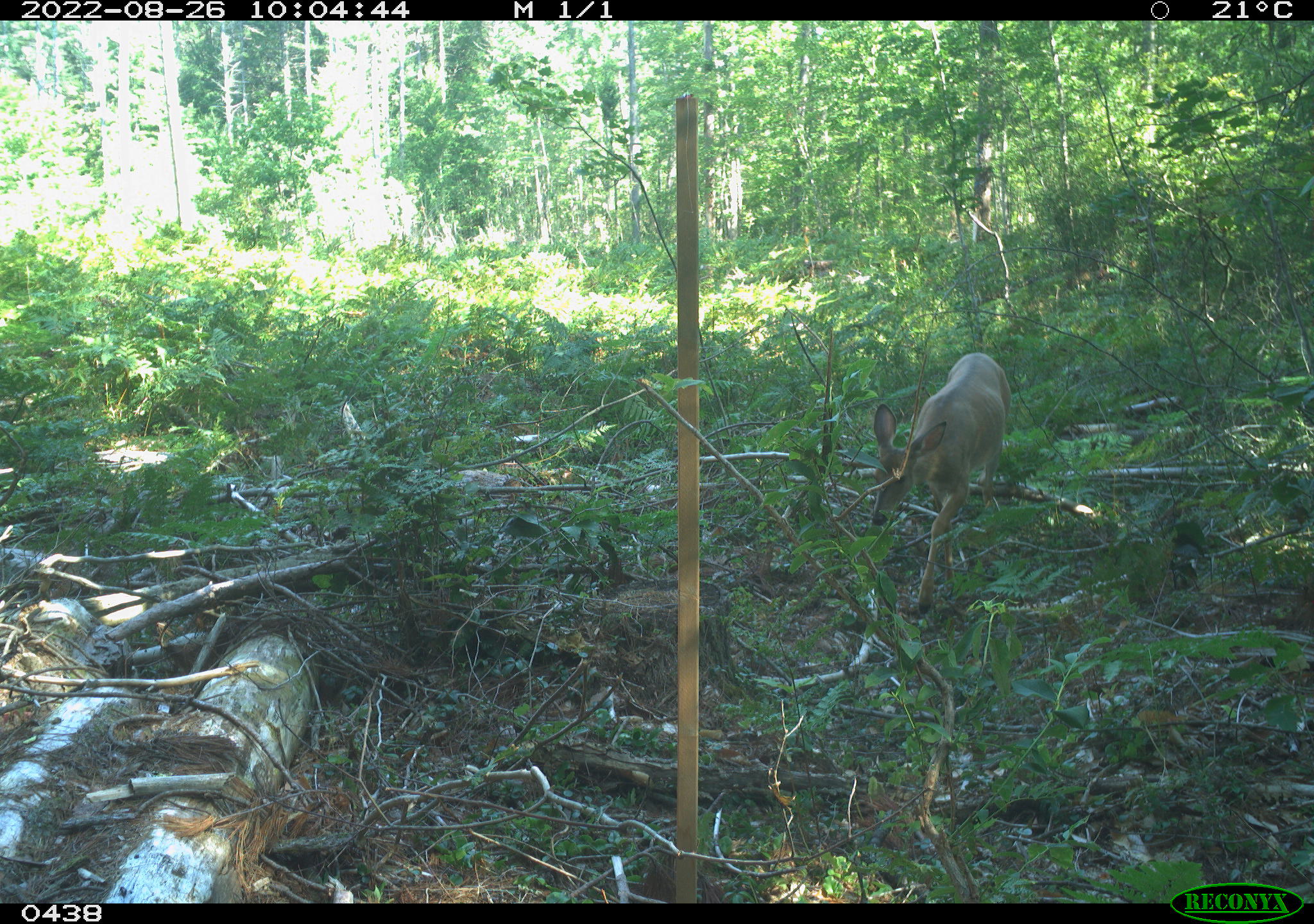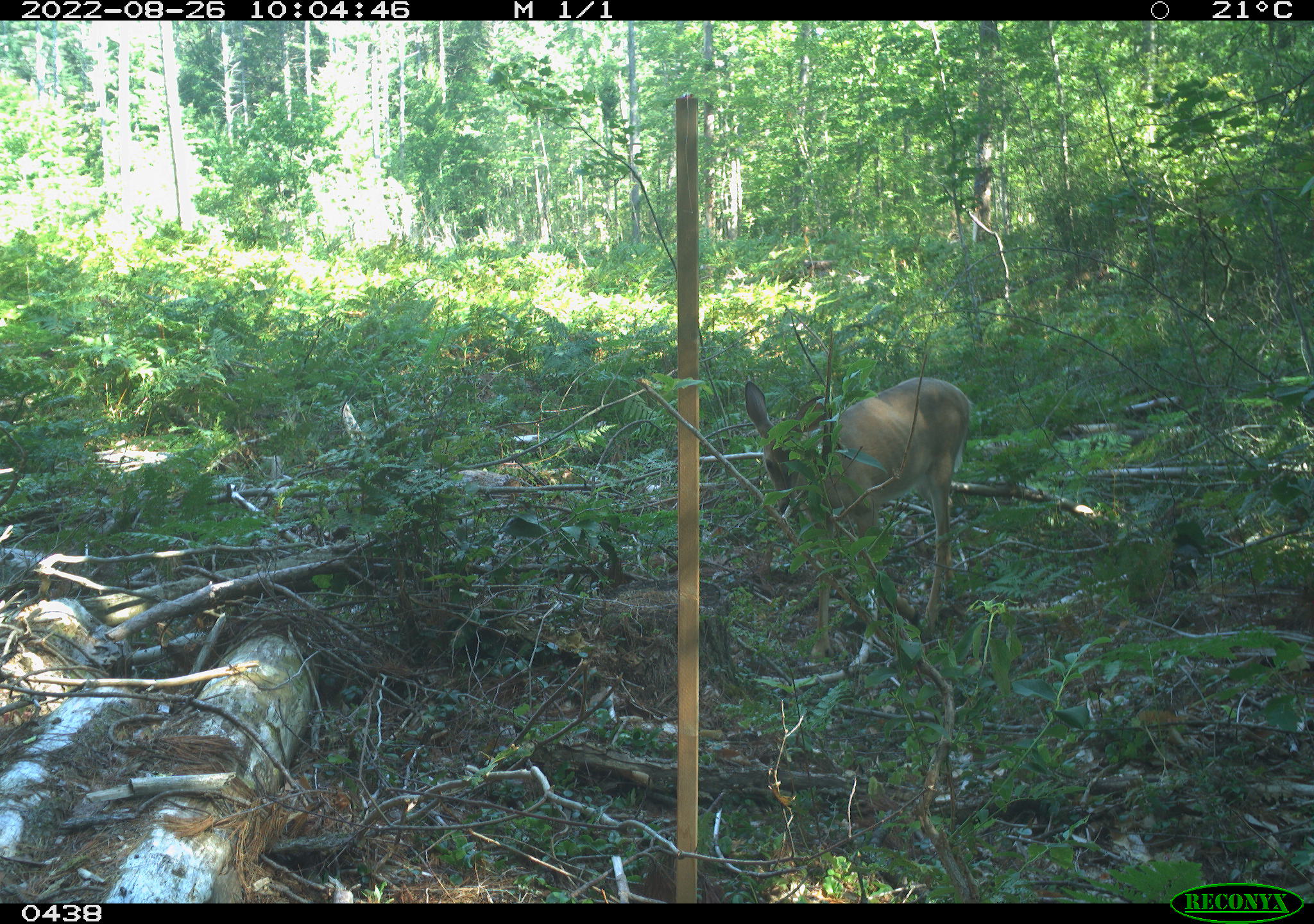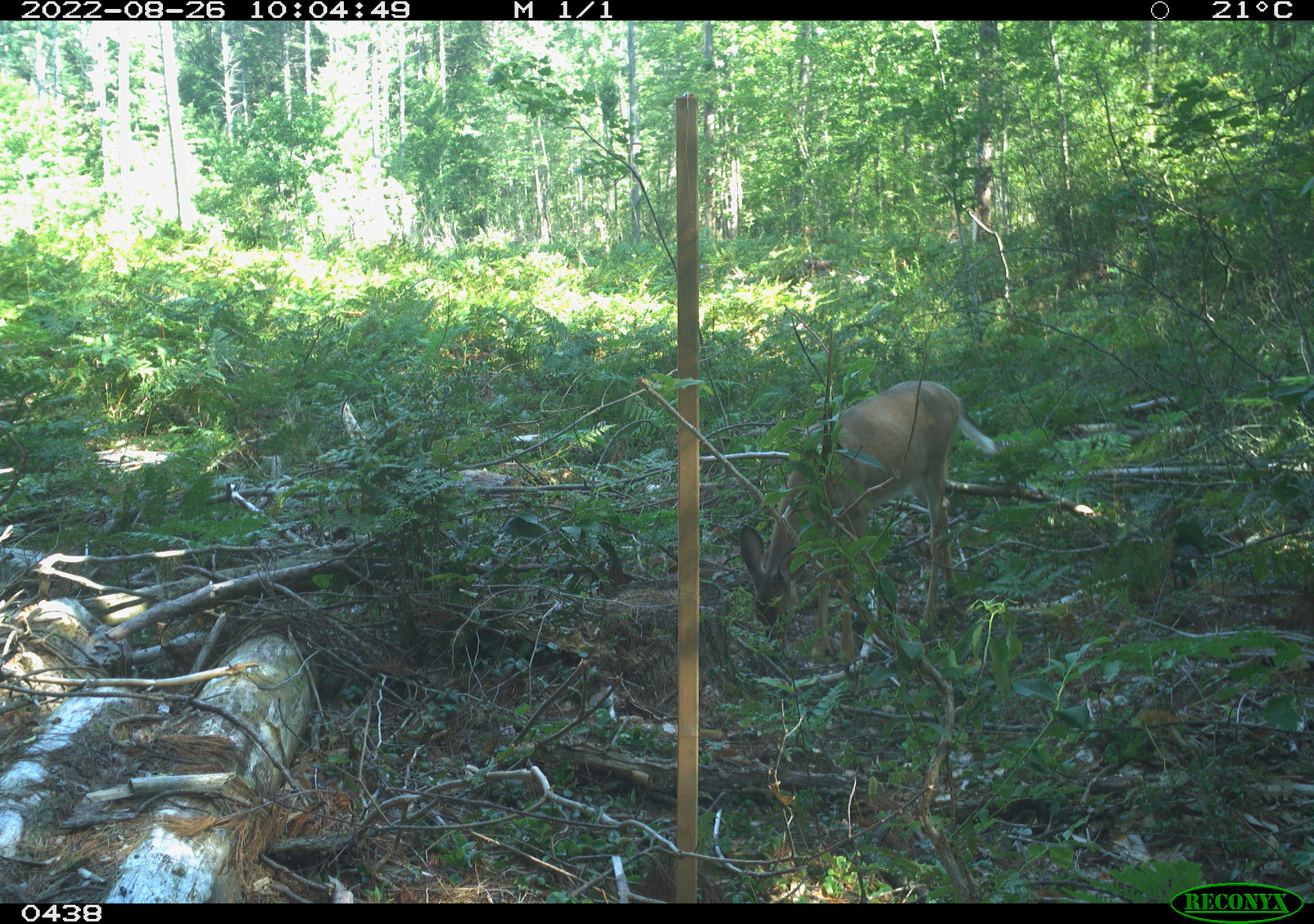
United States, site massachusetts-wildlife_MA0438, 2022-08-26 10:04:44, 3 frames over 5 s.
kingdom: Animalia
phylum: Chordata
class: Mammalia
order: Artiodactyla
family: Cervidae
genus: Odocoileus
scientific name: Odocoileus virginianus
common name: white-tailed deer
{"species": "white-tailed deer (Odocoileus virginianus)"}